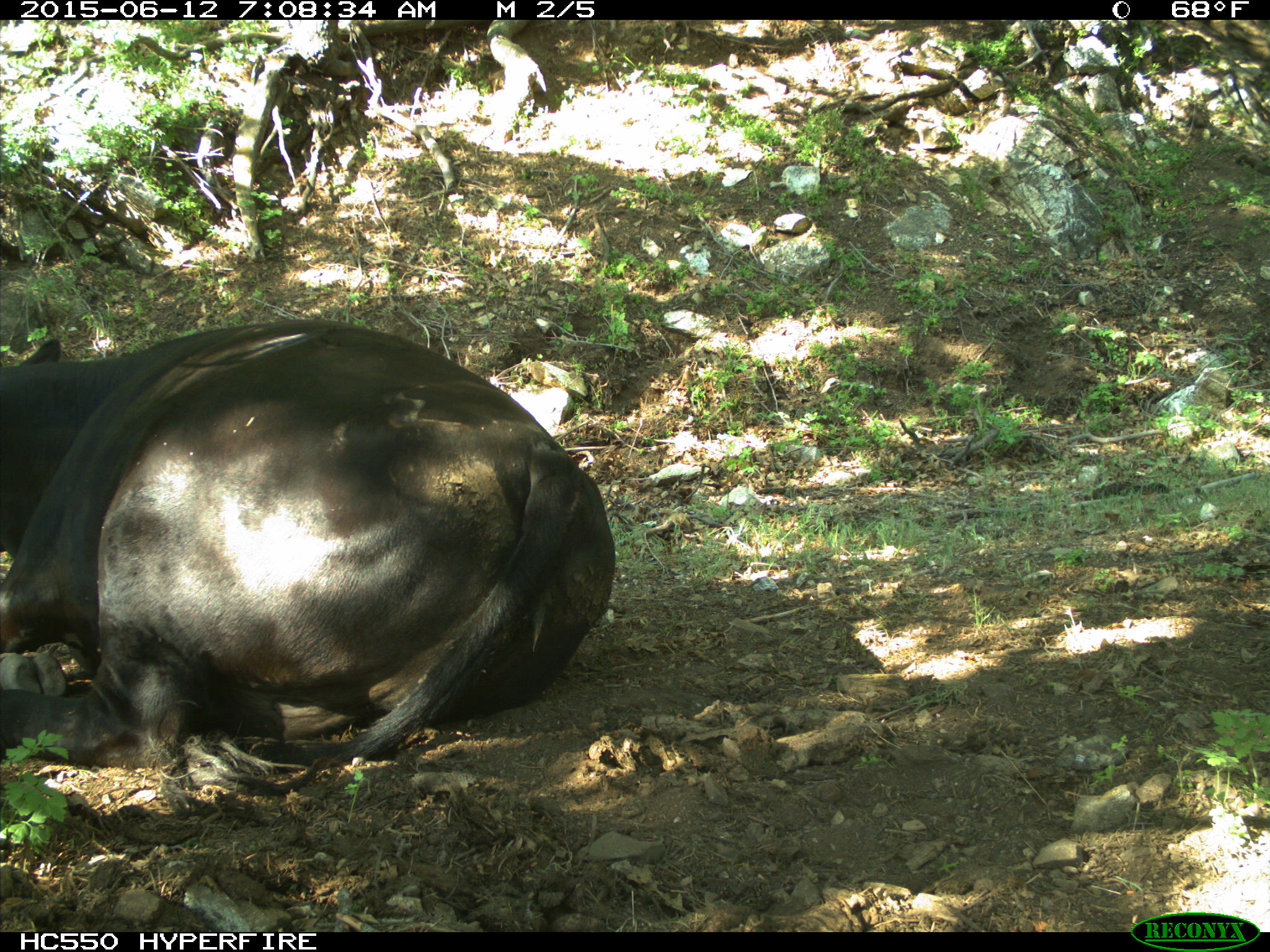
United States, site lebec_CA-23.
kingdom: Animalia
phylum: Chordata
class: Mammalia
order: Artiodactyla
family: Bovidae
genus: Bos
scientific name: Bos taurus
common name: domestic cow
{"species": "Bos taurus (domestic cow)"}